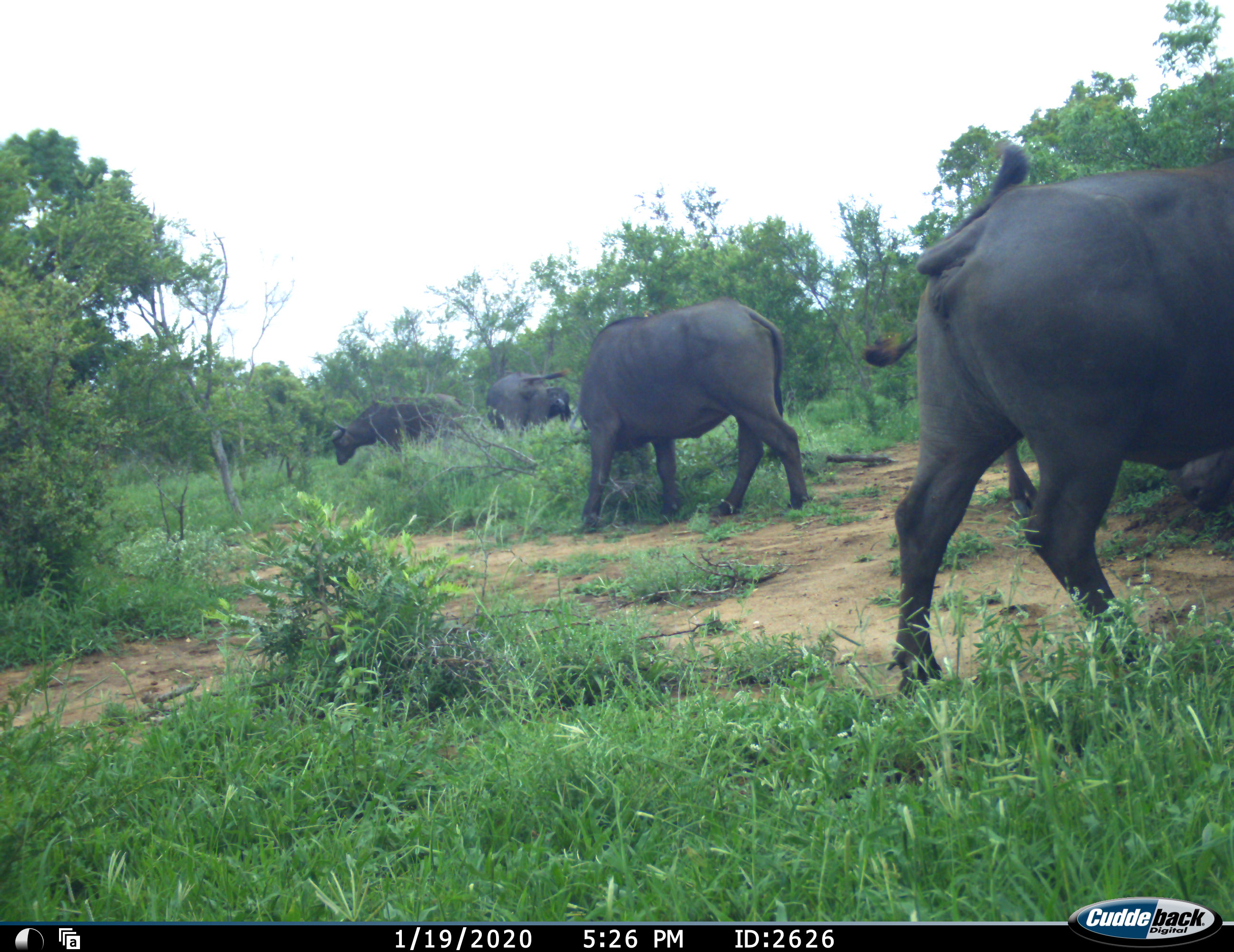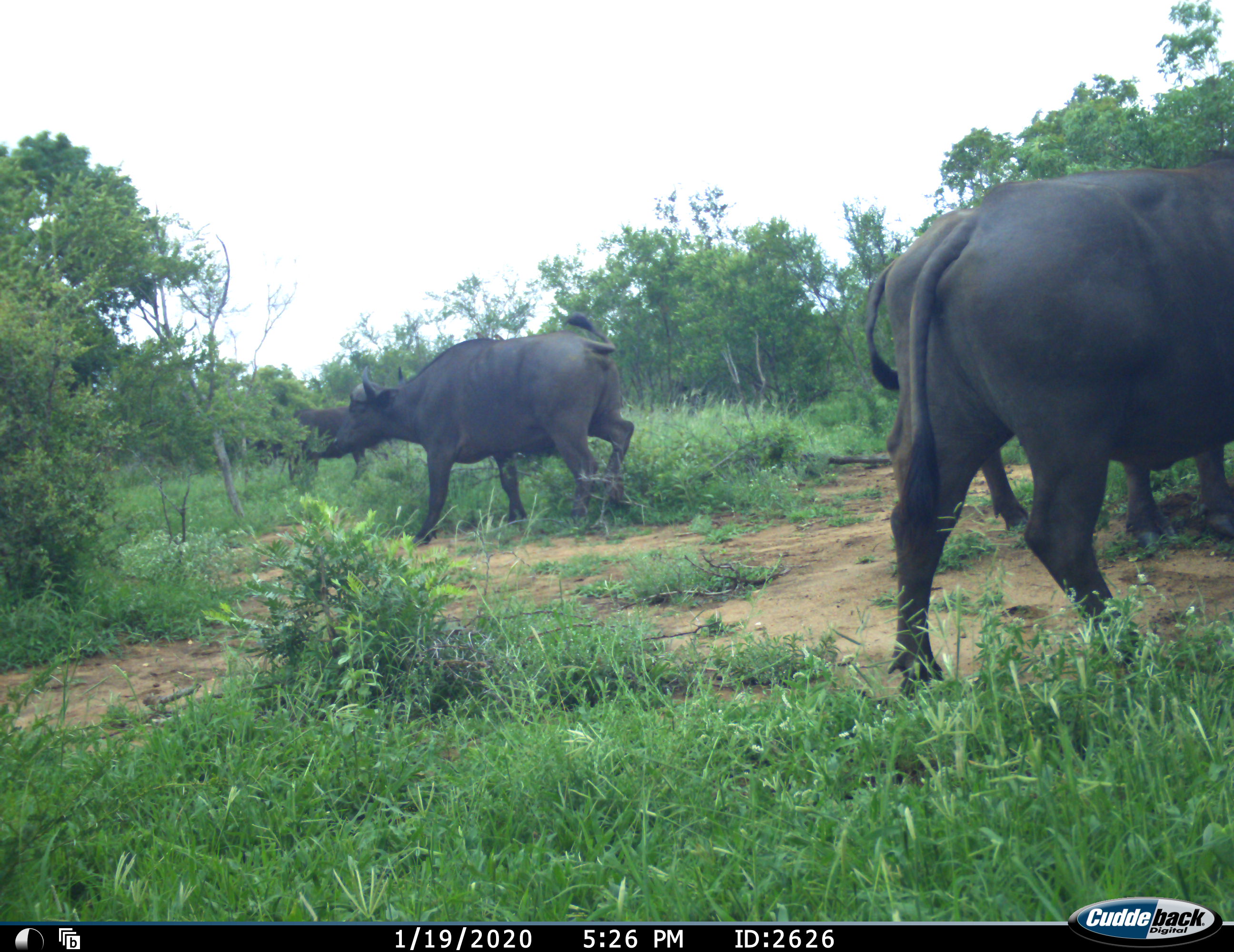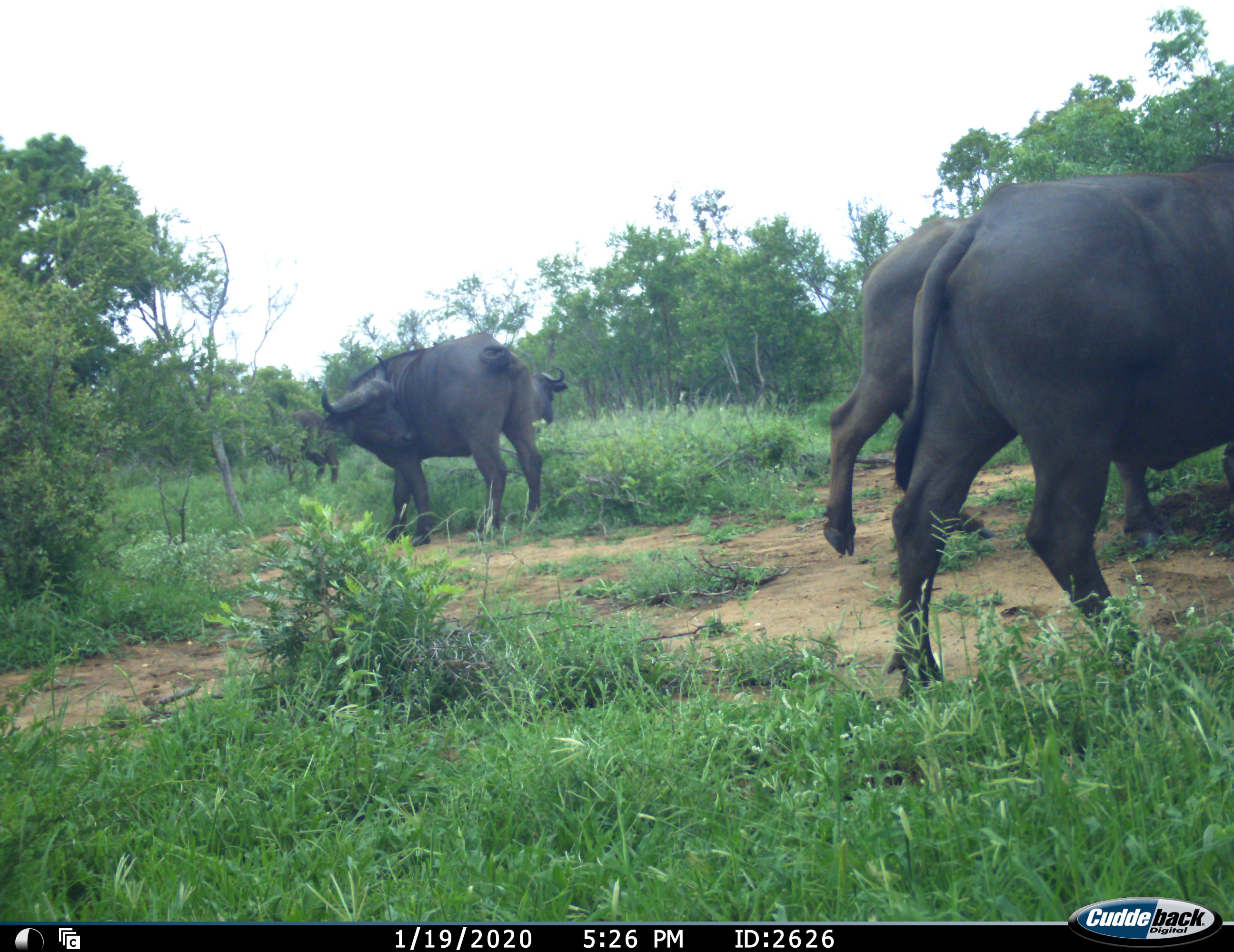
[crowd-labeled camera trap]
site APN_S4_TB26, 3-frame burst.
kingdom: Animalia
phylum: Chordata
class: Mammalia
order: Artiodactyla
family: Bovidae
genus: Syncerus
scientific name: Syncerus caffer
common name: african buffalo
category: buffalo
Buffalo (african buffalo) (Syncerus caffer), count 5. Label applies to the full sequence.